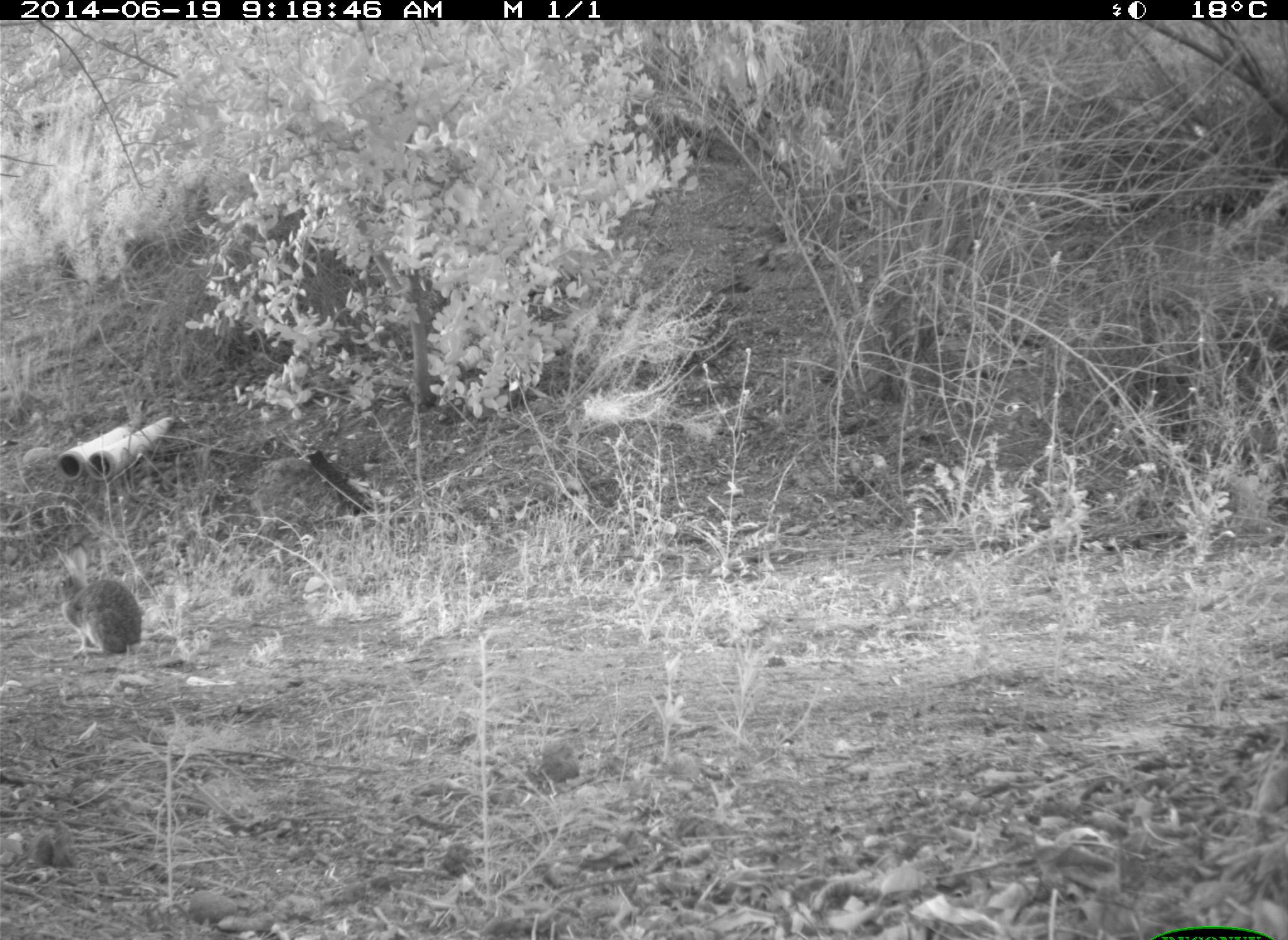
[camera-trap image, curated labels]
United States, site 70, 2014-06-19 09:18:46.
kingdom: Animalia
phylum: Chordata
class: Mammalia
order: Lagomorpha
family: Leporidae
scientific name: Leporidae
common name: rabbits and hares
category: rabbit